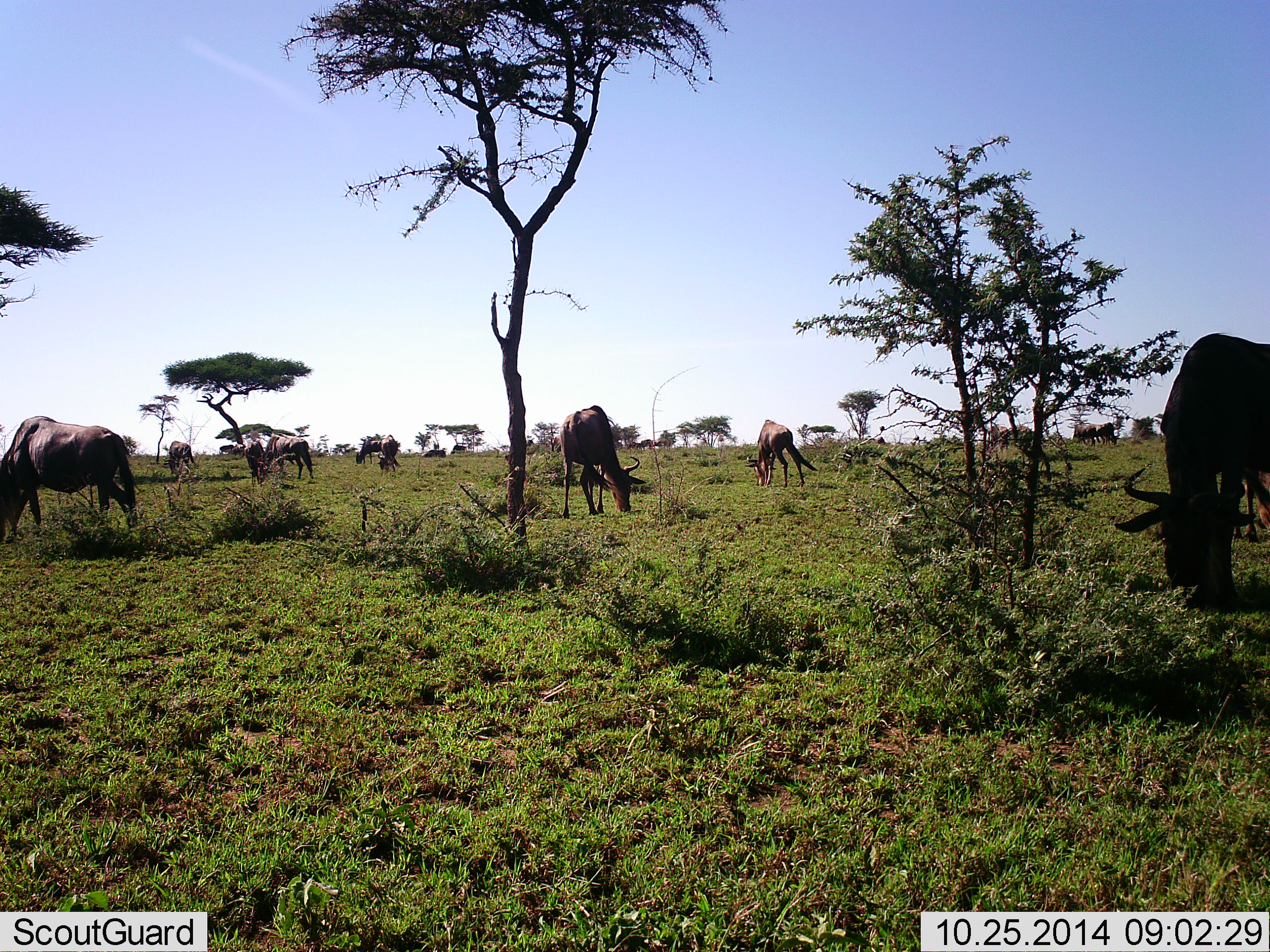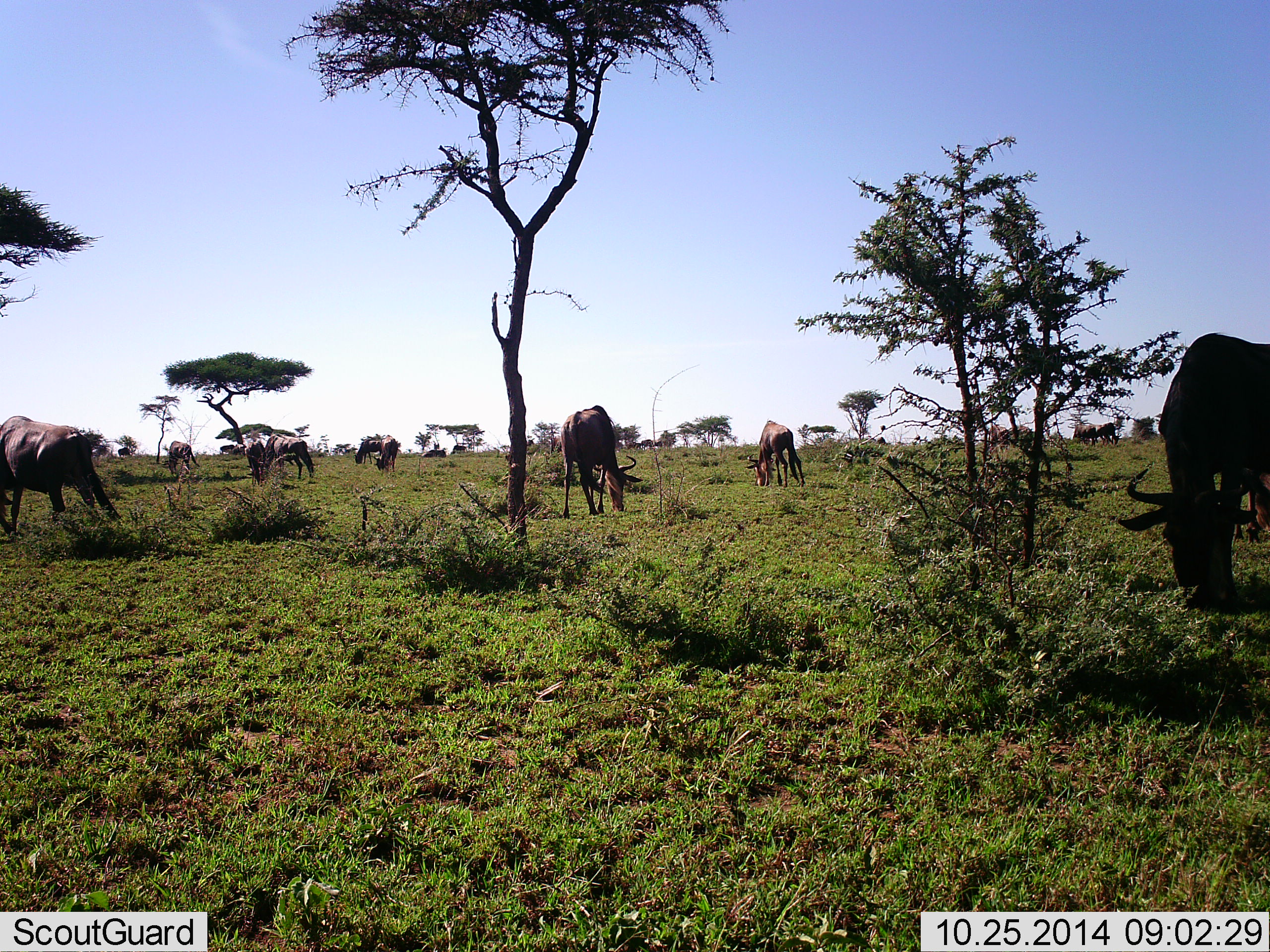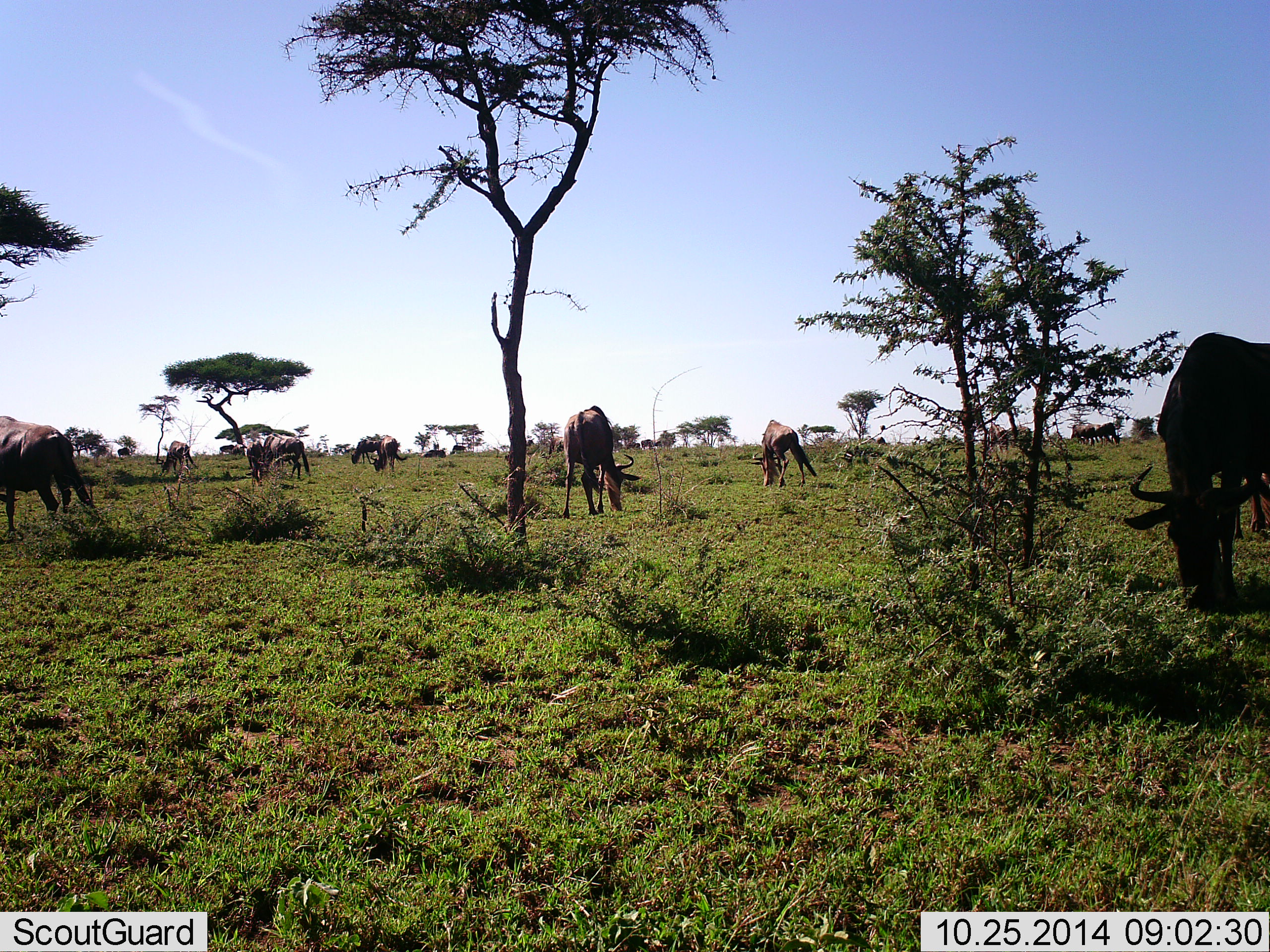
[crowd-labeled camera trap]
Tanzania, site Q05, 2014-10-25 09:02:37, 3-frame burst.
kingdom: Animalia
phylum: Chordata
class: Mammalia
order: Artiodactyla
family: Bovidae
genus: Connochaetes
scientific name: Connochaetes taurinus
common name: blue wildebeest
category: wildebeest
Wildebeest (blue wildebeest) (Connochaetes taurinus), count 11-50. Behavior (volunteer vote fractions): standing 40%, resting 0%, moving 20%, interacting 0%. Young present (vote fraction): 0%. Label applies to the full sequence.